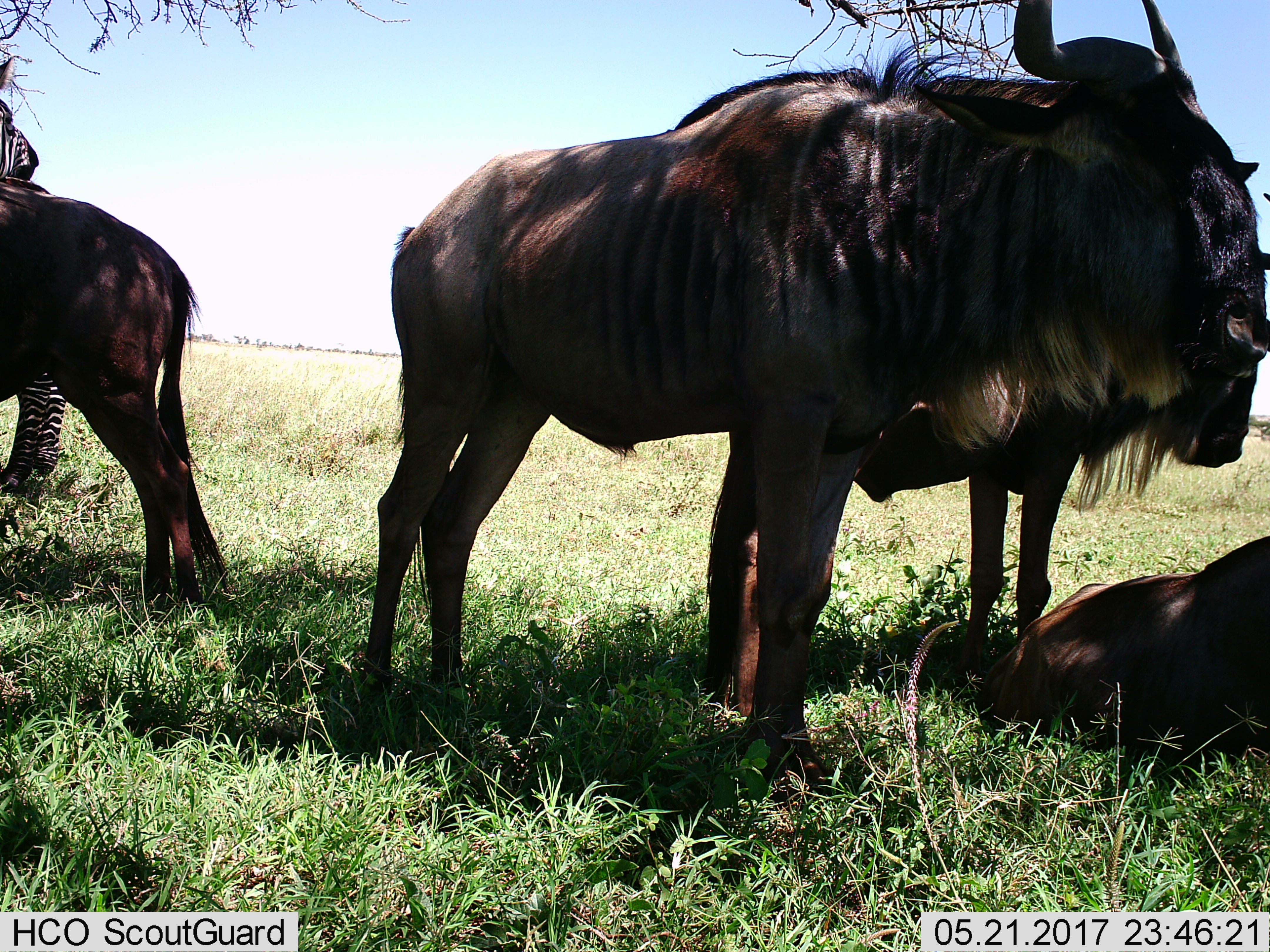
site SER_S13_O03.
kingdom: Animalia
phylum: Chordata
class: Mammalia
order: Artiodactyla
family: Bovidae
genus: Connochaetes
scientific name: Connochaetes taurinus taurinus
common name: blue wildebeest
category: wildebeestblue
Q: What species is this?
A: Wildebeestblue (blue wildebeest) (Connochaetes taurinus taurinus).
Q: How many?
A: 4.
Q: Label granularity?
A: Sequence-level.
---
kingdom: Animalia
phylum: Chordata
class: Mammalia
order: Perissodactyla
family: Equidae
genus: Equus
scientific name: Equus quagga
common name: plains zebra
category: zebraplains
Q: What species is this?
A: Zebraplains (plains zebra) (Equus quagga).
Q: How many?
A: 1.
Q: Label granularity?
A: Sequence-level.